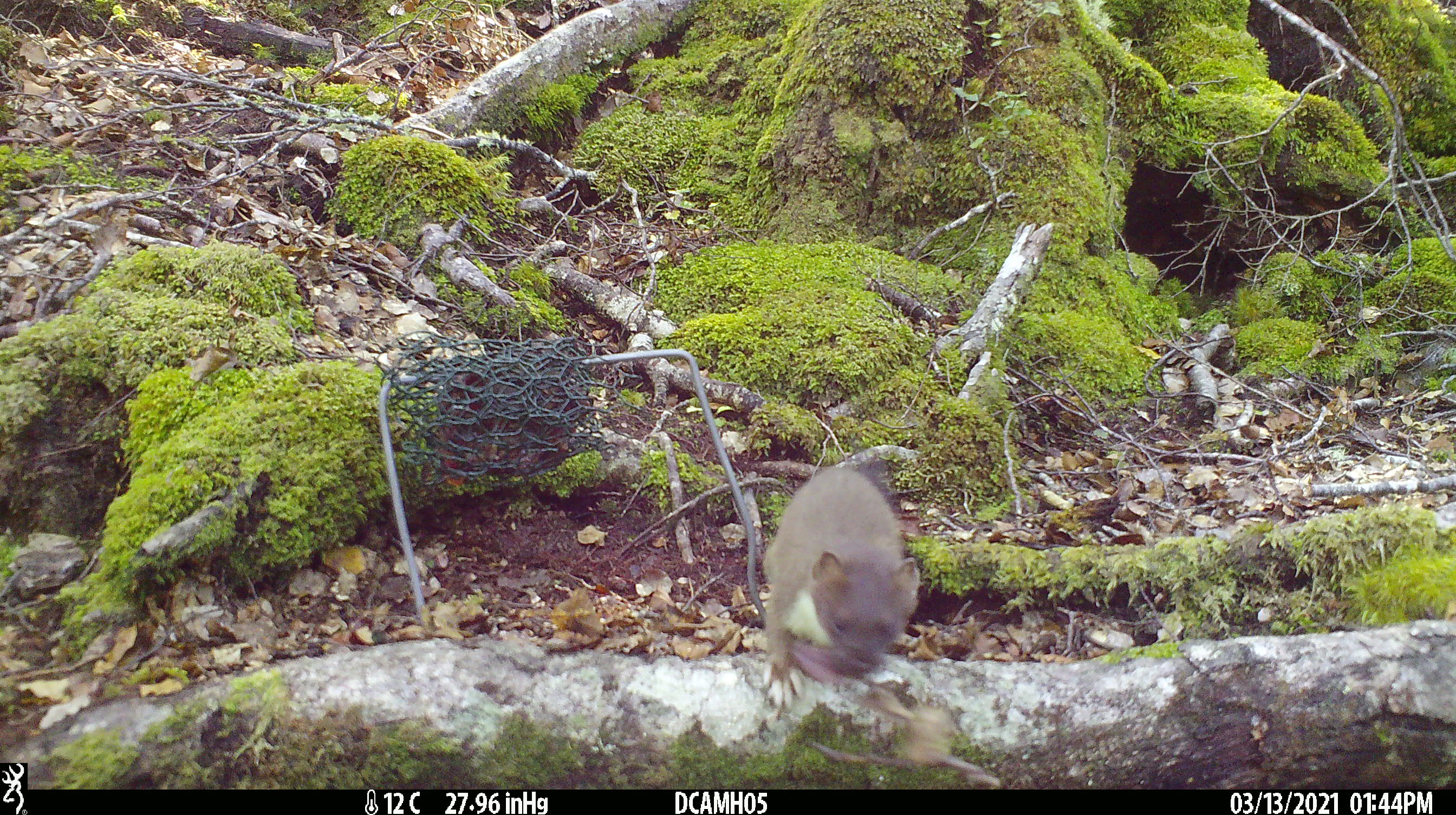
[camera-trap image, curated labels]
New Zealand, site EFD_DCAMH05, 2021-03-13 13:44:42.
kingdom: Animalia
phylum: Chordata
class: Mammalia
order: Carnivora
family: Mustelidae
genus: Mustela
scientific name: Mustela erminea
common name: stoat